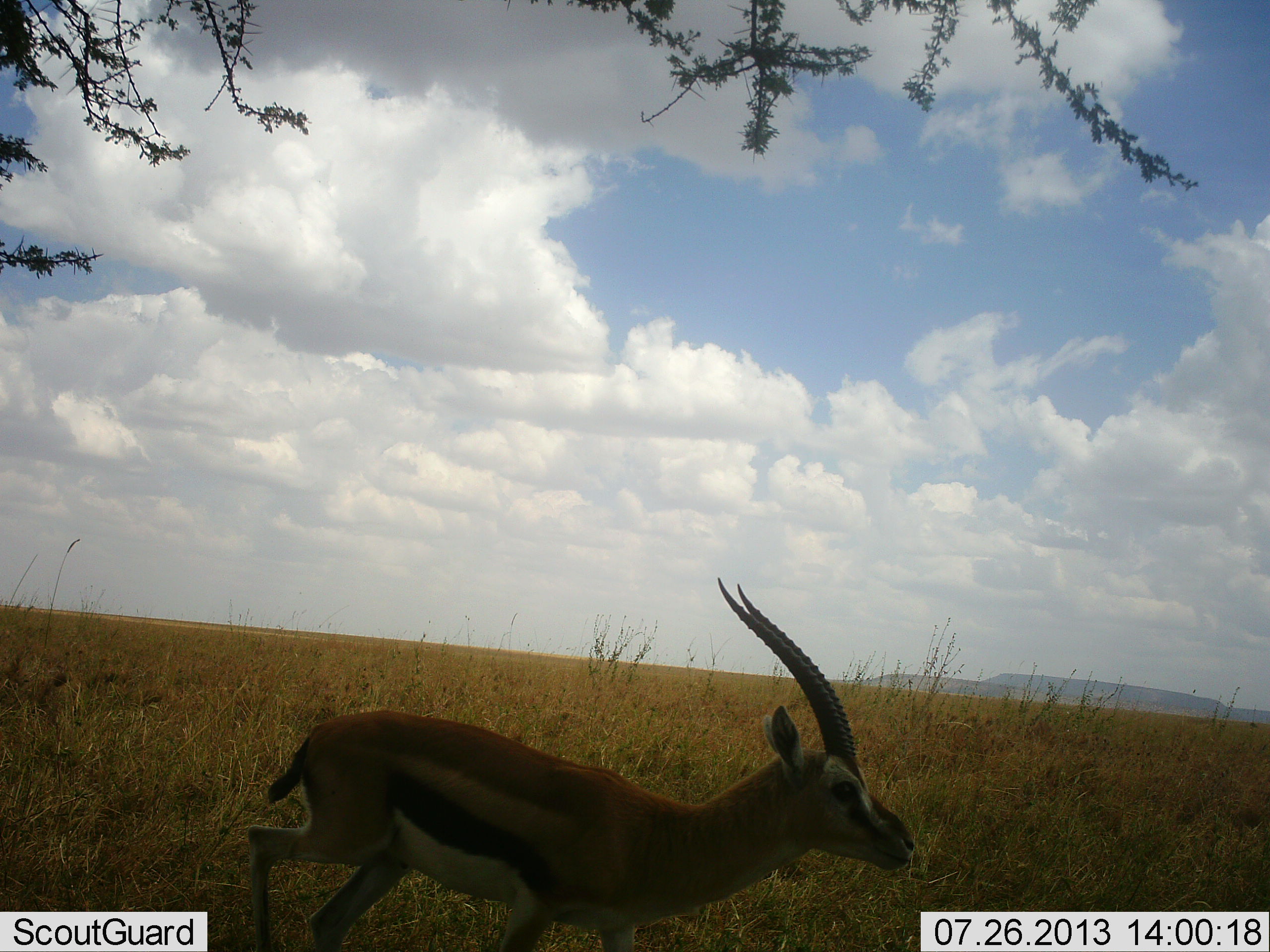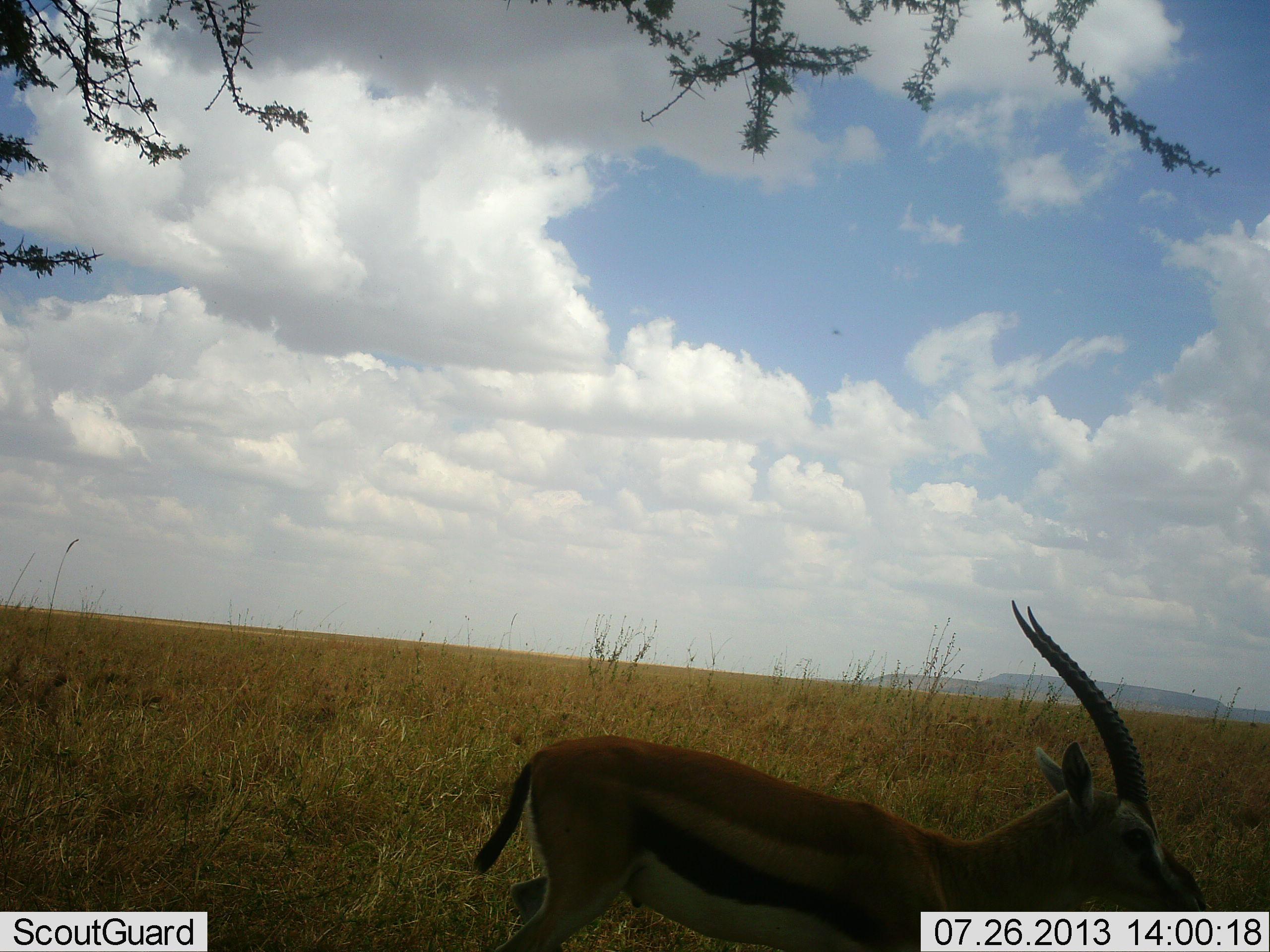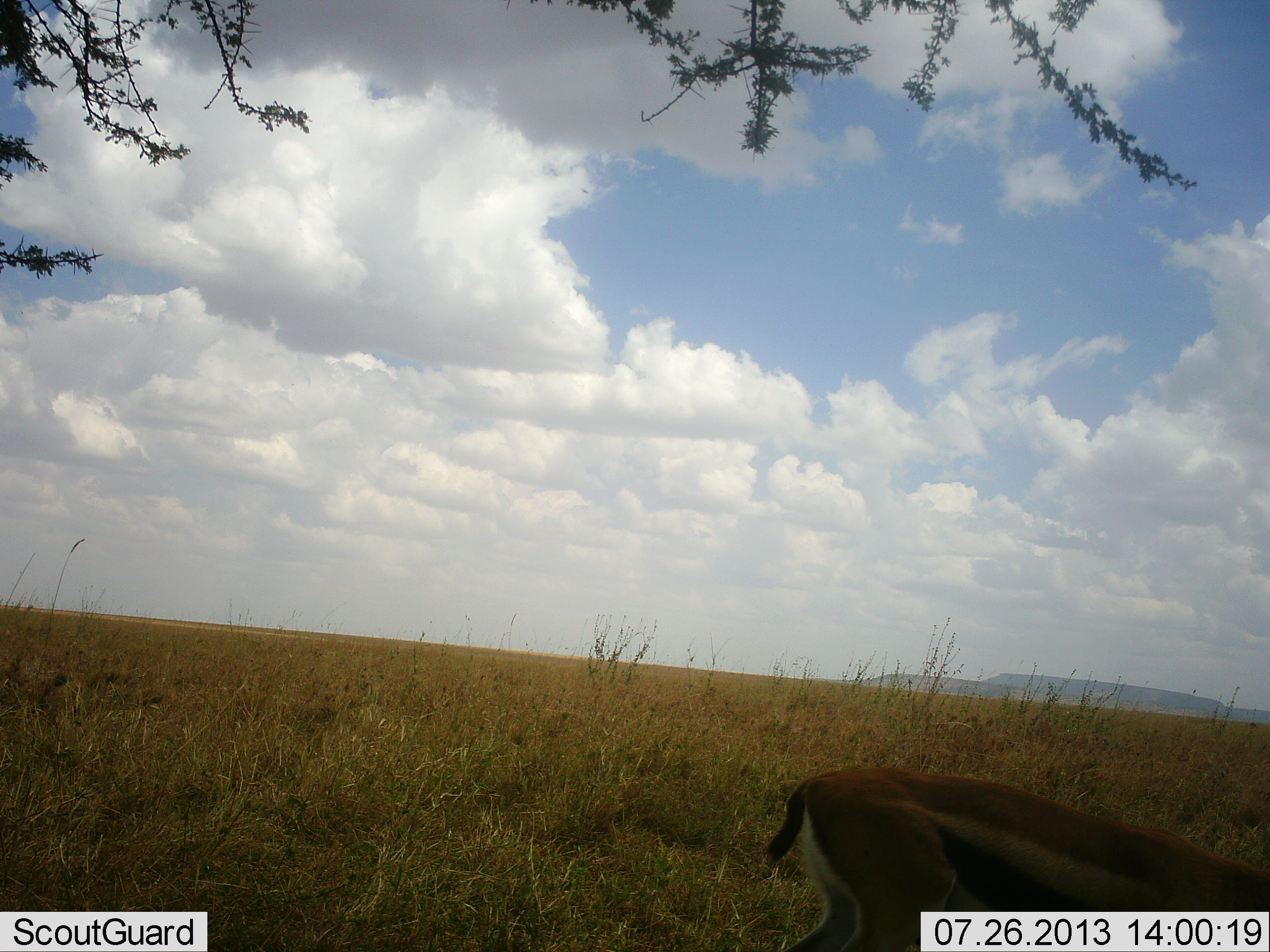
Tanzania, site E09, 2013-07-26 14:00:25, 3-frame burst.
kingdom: Animalia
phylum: Chordata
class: Mammalia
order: Artiodactyla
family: Bovidae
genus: Eudorcas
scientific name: Eudorcas thomsonii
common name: thomson's gazelle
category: gazellethomsons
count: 1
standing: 10%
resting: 0%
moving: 90%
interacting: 0%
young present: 0%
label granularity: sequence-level